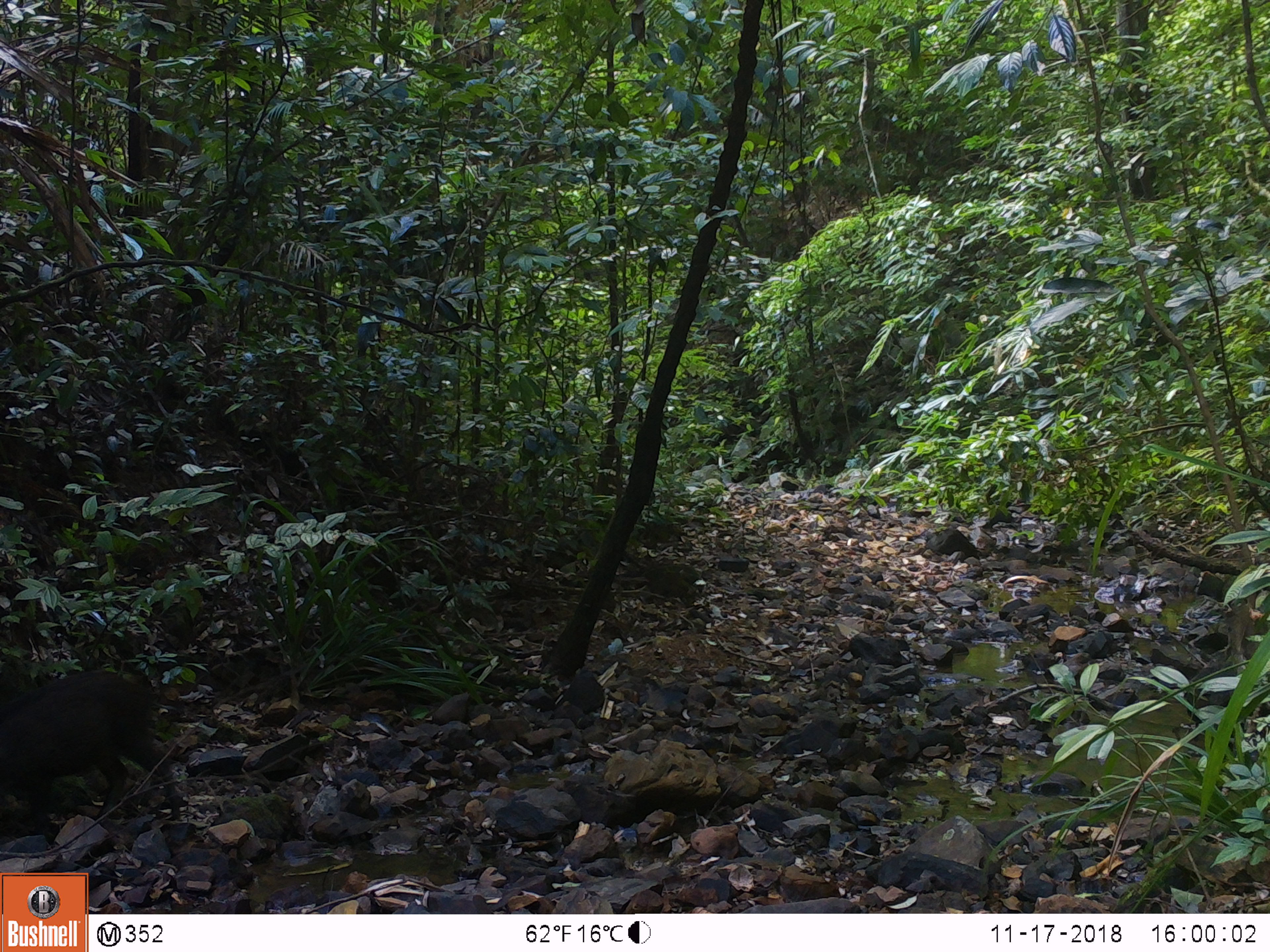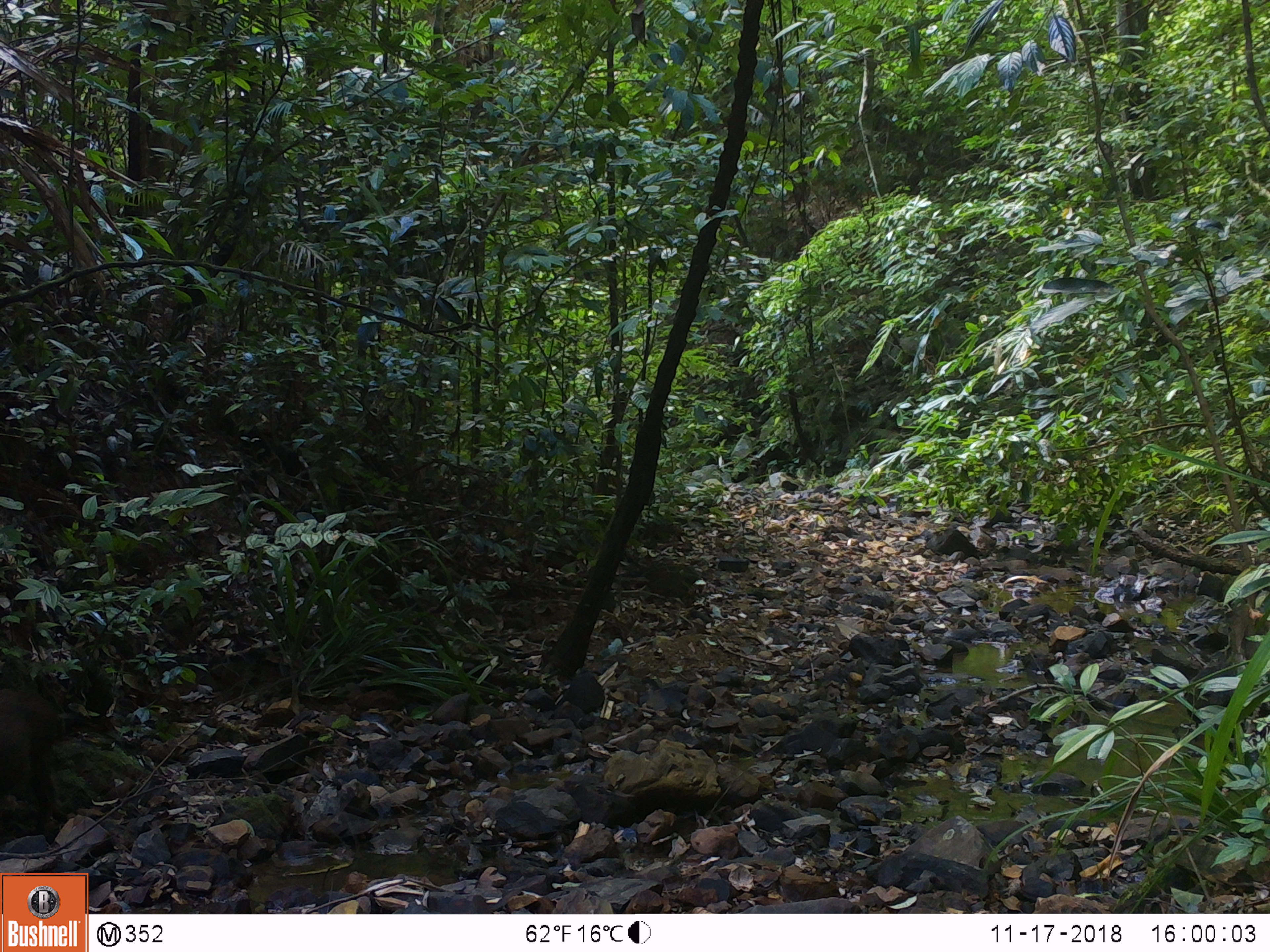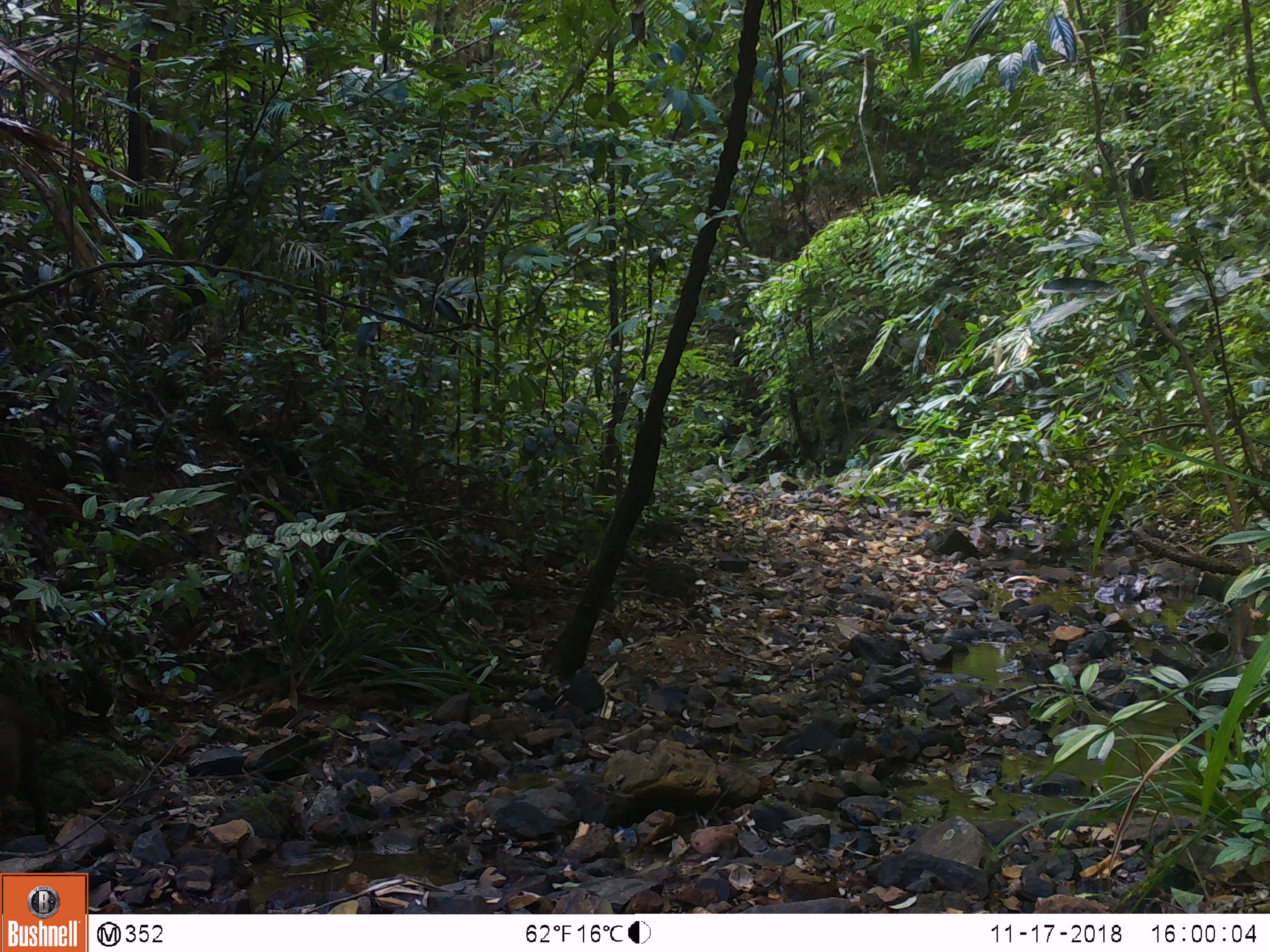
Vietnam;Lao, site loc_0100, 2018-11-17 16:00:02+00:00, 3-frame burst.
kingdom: Animalia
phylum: Chordata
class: Mammalia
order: Artiodactyla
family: Suidae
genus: Sus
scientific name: Sus scrofa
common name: eurasian wild pig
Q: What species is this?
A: Eurasian wild pig (Sus scrofa).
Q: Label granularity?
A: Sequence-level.